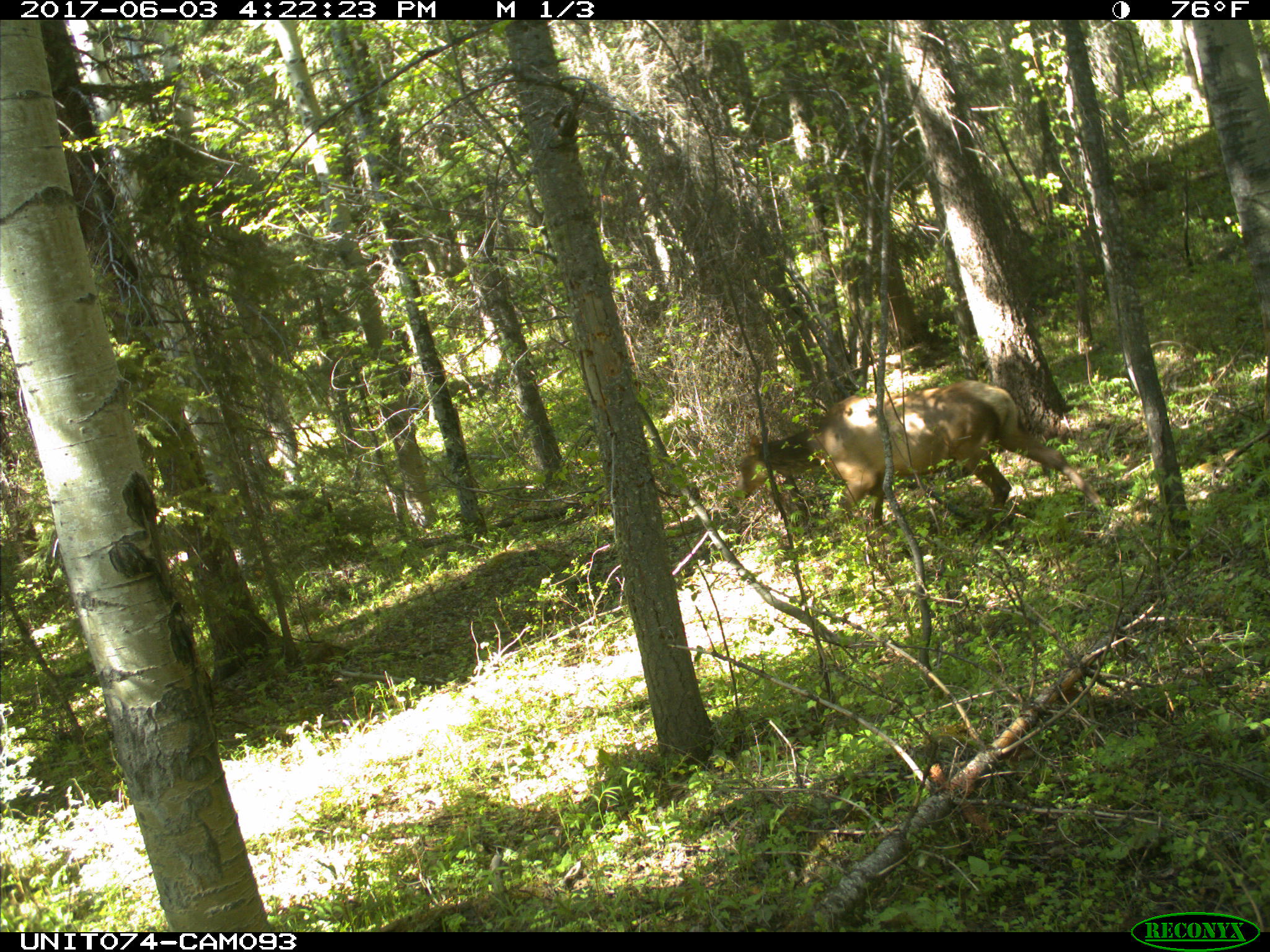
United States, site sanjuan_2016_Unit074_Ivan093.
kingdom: Animalia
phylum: Chordata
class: Mammalia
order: Artiodactyla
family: Cervidae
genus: Cervus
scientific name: Cervus elaphus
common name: red deer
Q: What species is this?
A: Cervus elaphus (red deer).